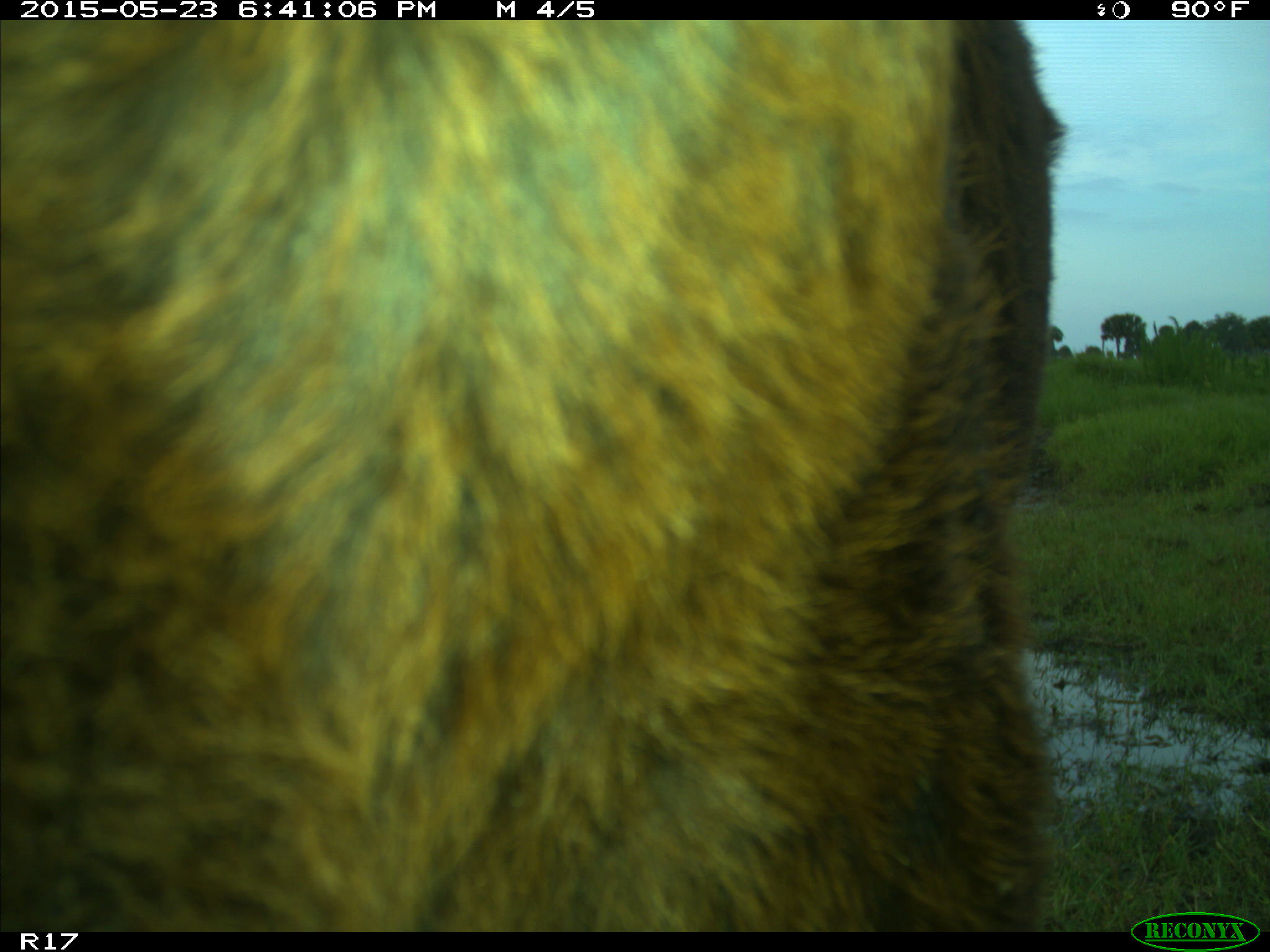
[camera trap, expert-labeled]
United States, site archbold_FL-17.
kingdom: Animalia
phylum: Chordata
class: Mammalia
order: Artiodactyla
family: Bovidae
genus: Bos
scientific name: Bos taurus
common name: domestic cow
Bos taurus (domestic cow).